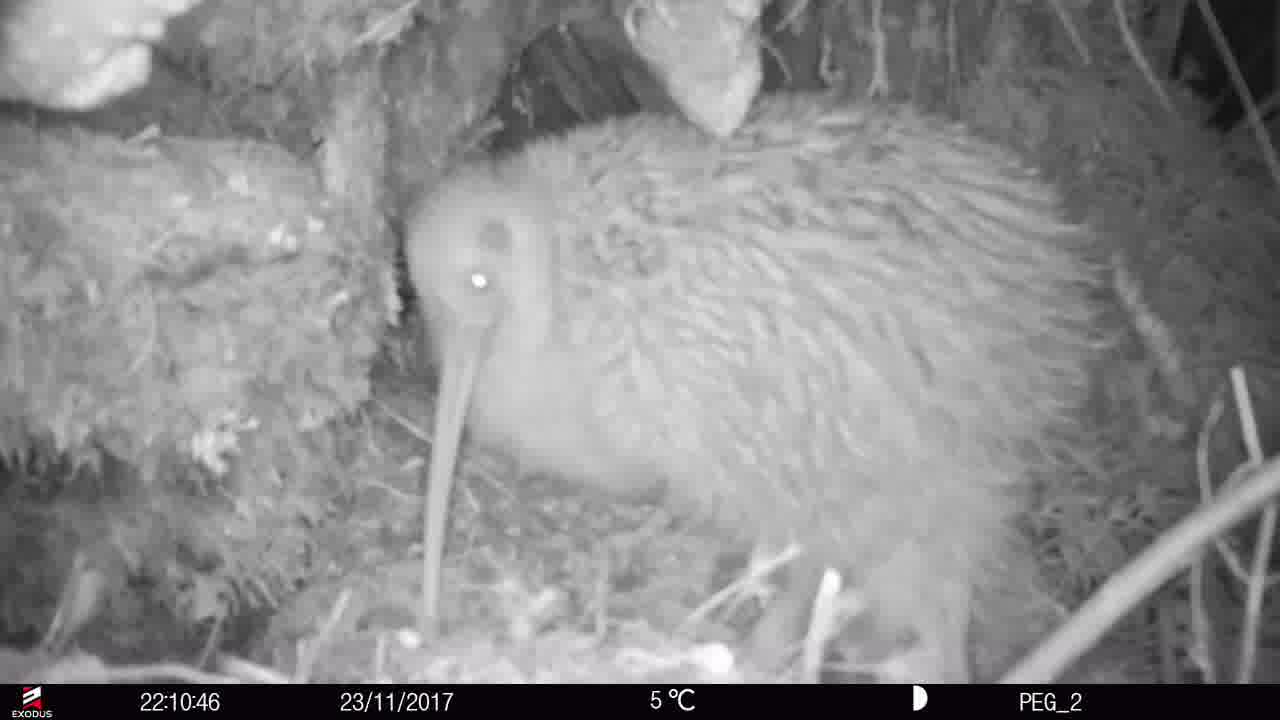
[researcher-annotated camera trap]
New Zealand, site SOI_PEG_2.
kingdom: Animalia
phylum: Chordata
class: Aves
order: Apterygiformes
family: Apterygidae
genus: Apteryx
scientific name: Apteryx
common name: kiwi